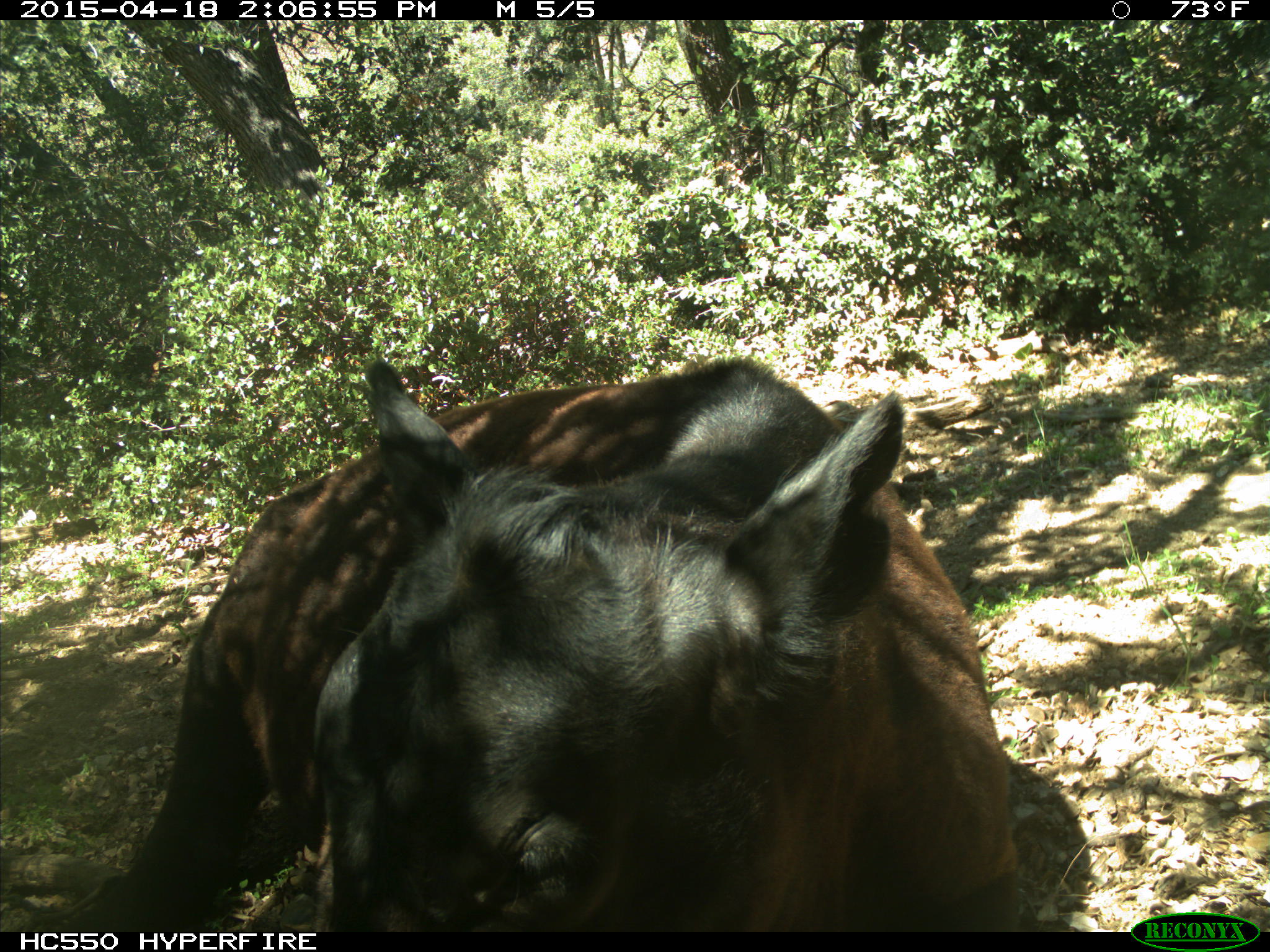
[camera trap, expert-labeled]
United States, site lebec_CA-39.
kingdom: Animalia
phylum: Chordata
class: Mammalia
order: Artiodactyla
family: Bovidae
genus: Bos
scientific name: Bos taurus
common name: domestic cow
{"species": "Bos taurus (domestic cow)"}